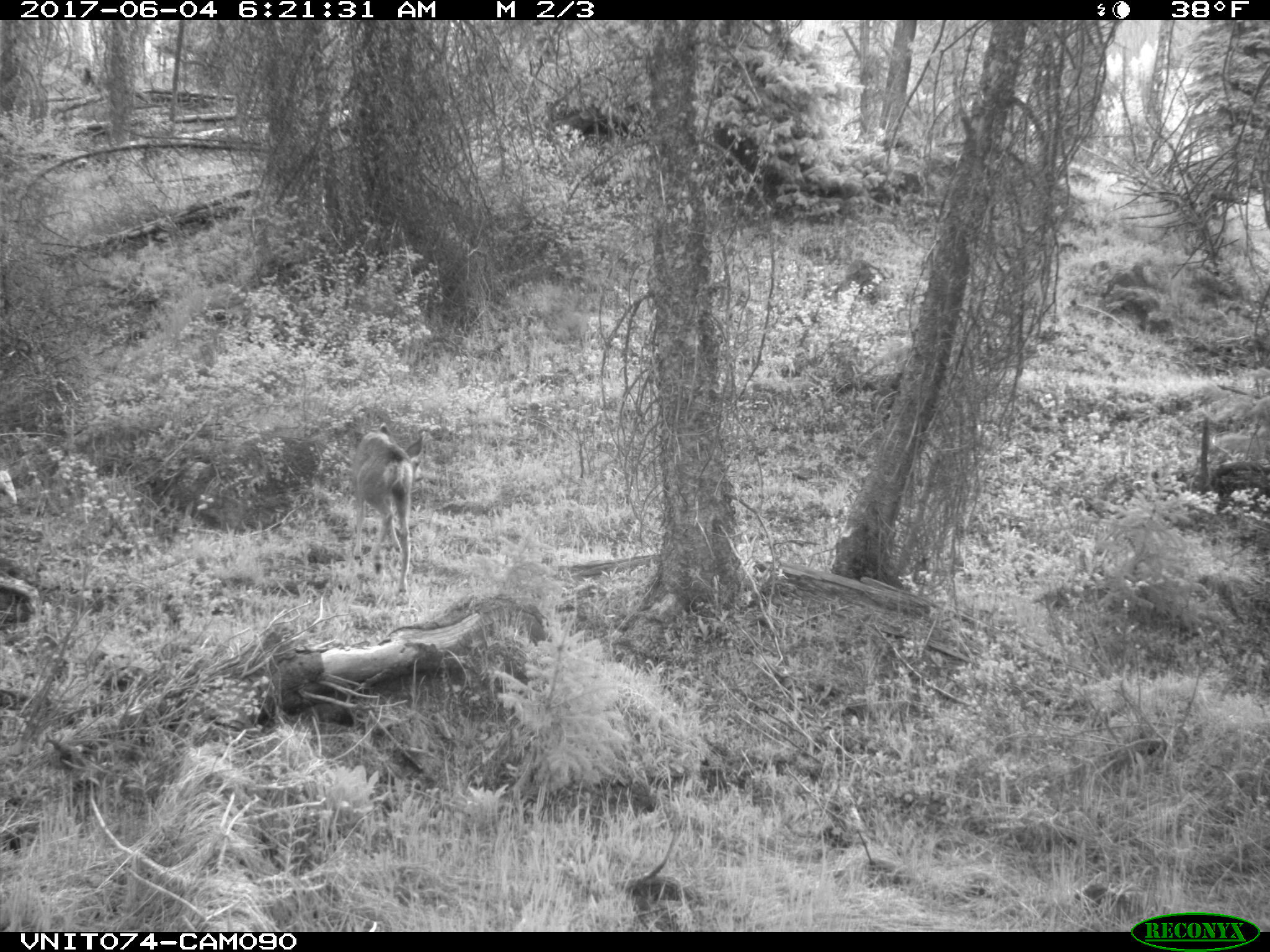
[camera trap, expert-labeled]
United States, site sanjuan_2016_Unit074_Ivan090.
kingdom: Animalia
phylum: Chordata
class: Mammalia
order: Artiodactyla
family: Cervidae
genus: Odocoileus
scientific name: Odocoileus hemionus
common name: mule deer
Odocoileus hemionus (mule deer).